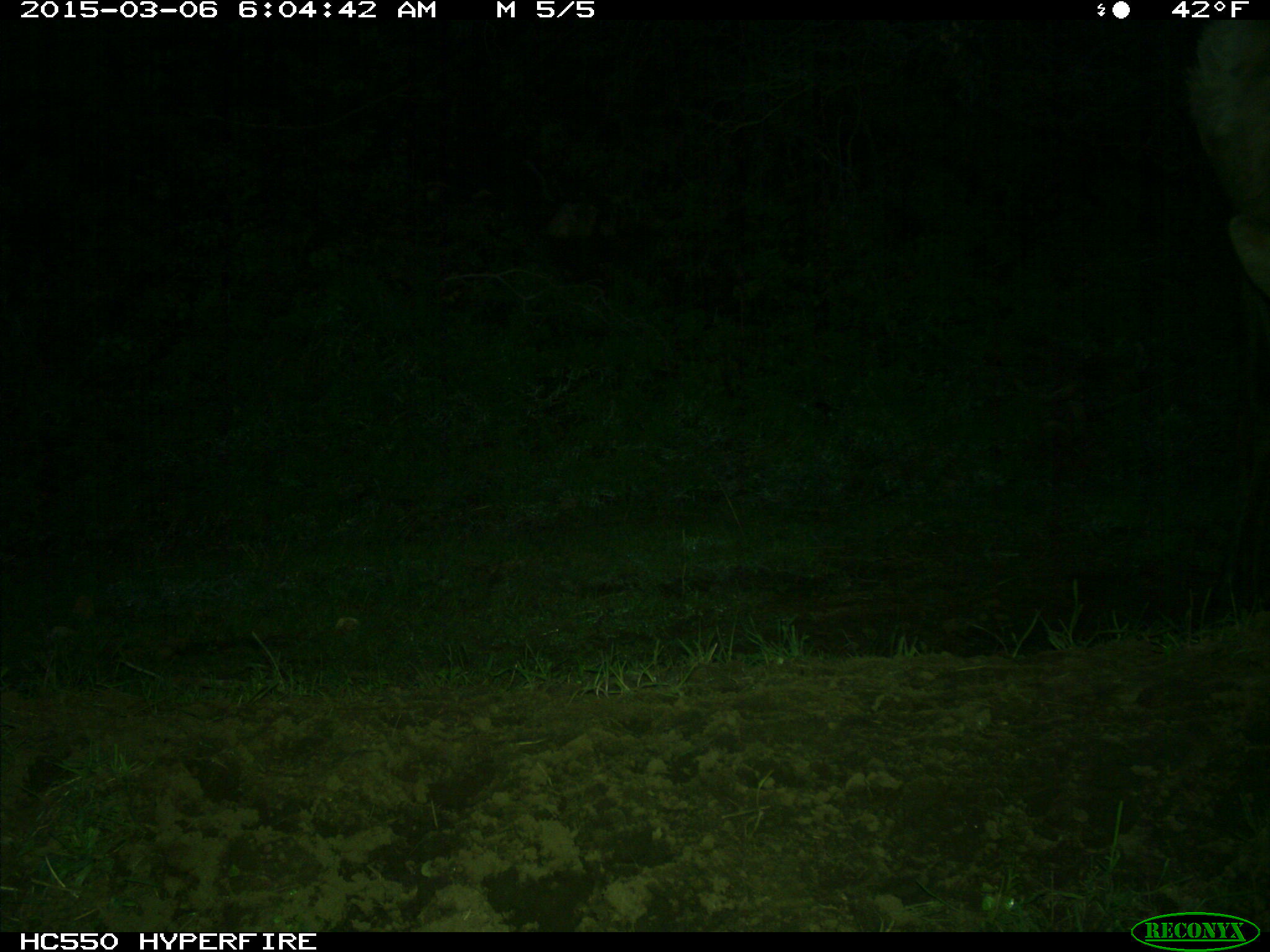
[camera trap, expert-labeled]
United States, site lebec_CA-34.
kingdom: Animalia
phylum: Chordata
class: Mammalia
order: Artiodactyla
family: Cervidae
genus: Cervus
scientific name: Cervus canadensis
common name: elk